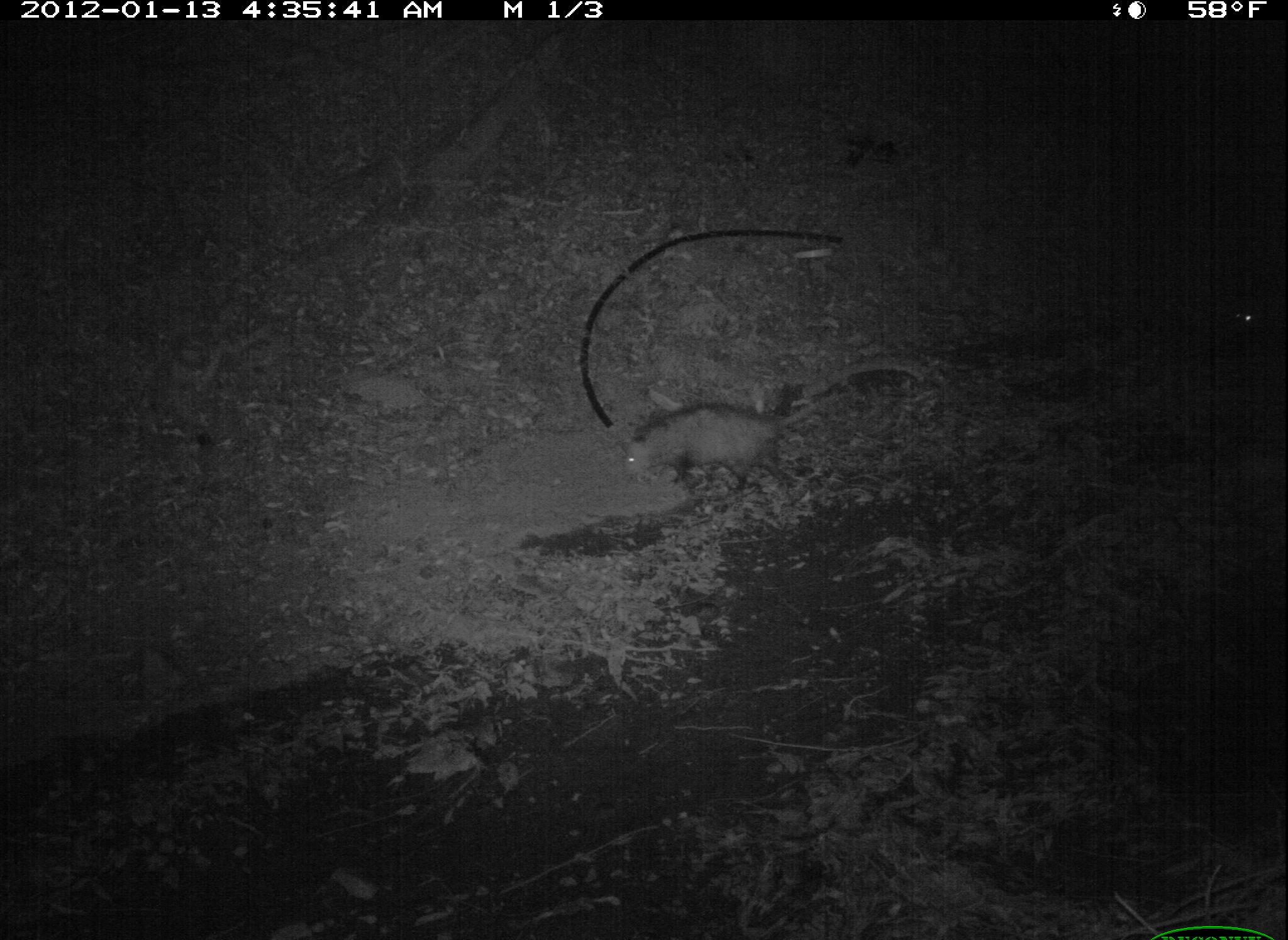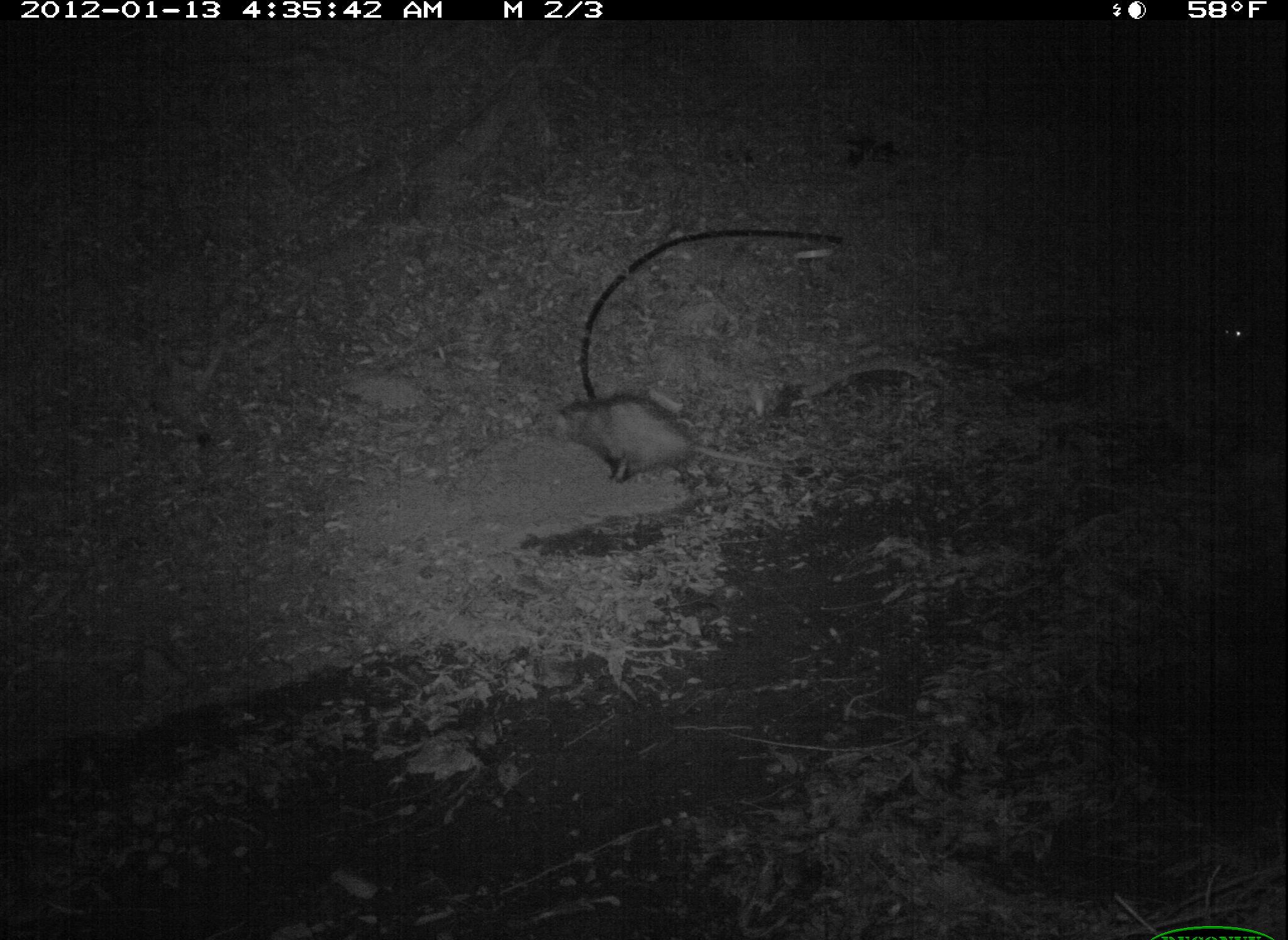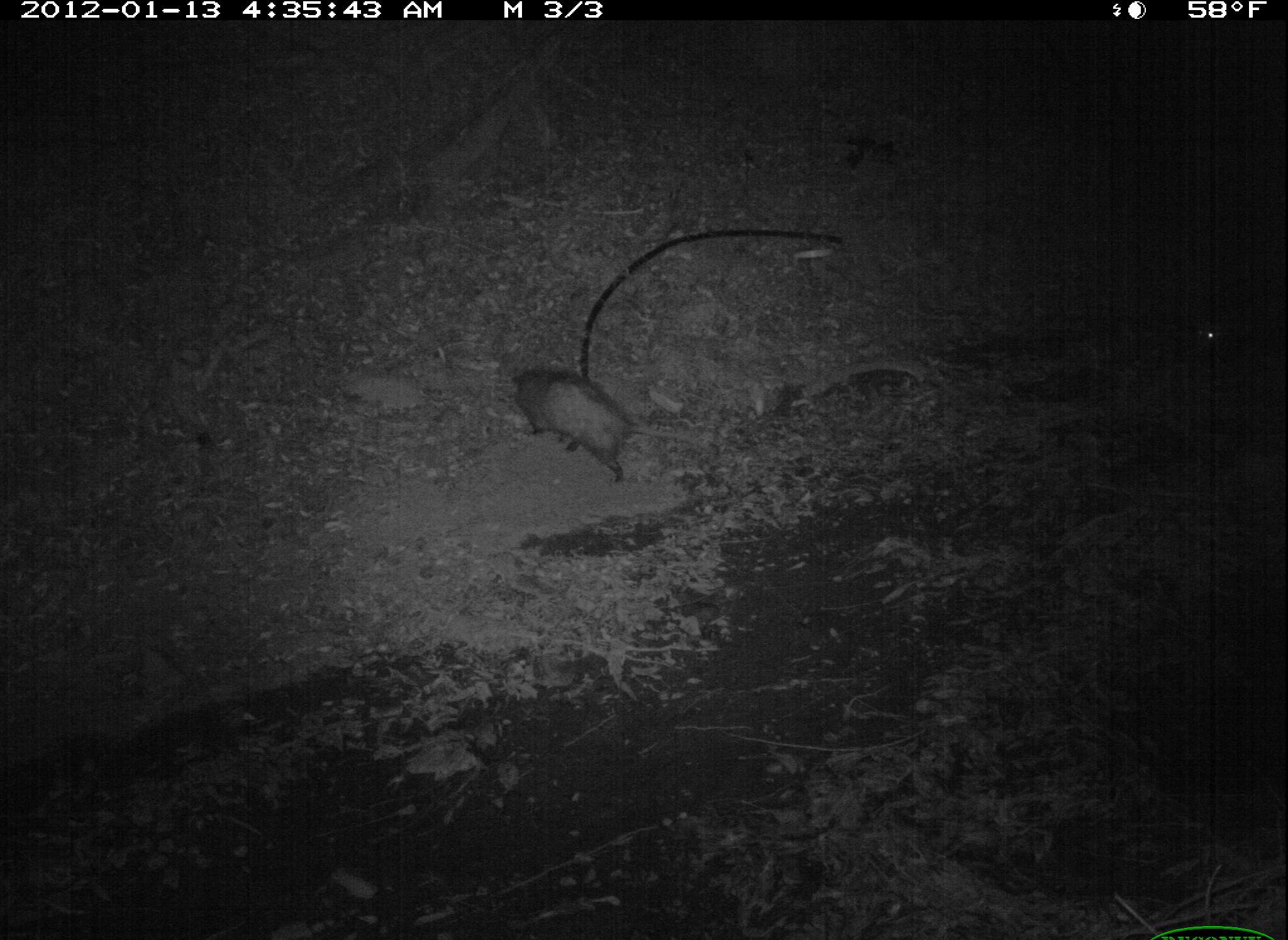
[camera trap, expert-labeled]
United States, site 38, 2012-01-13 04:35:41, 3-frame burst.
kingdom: Animalia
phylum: Chordata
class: Mammalia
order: Didelphimorphia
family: Didelphidae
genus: Didelphis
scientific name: Didelphis virginiana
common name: virginia opossum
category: opossum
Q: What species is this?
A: Opossum (virginia opossum) (Didelphis virginiana).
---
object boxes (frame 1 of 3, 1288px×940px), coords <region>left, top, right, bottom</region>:
opossum: <region>602, 383, 855, 511</region>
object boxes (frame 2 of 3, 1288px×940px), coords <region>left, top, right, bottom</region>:
opossum: <region>551, 388, 815, 498</region>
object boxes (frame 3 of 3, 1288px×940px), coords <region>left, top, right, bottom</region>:
opossum: <region>515, 359, 700, 482</region>